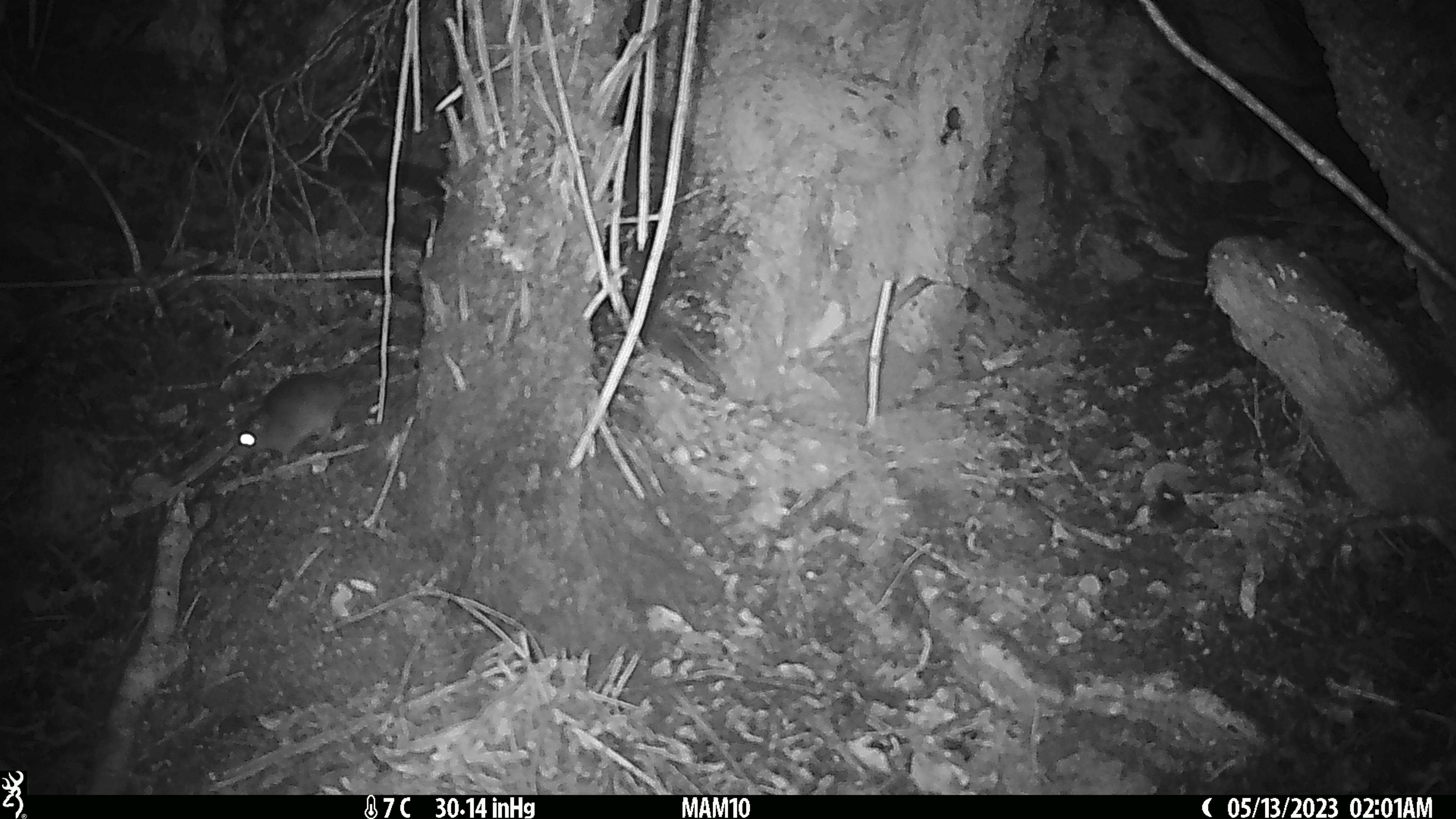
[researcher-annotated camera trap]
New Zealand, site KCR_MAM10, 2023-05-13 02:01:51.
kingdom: Animalia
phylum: Chordata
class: Mammalia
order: Rodentia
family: Muridae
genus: Rattus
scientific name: Rattus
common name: rat